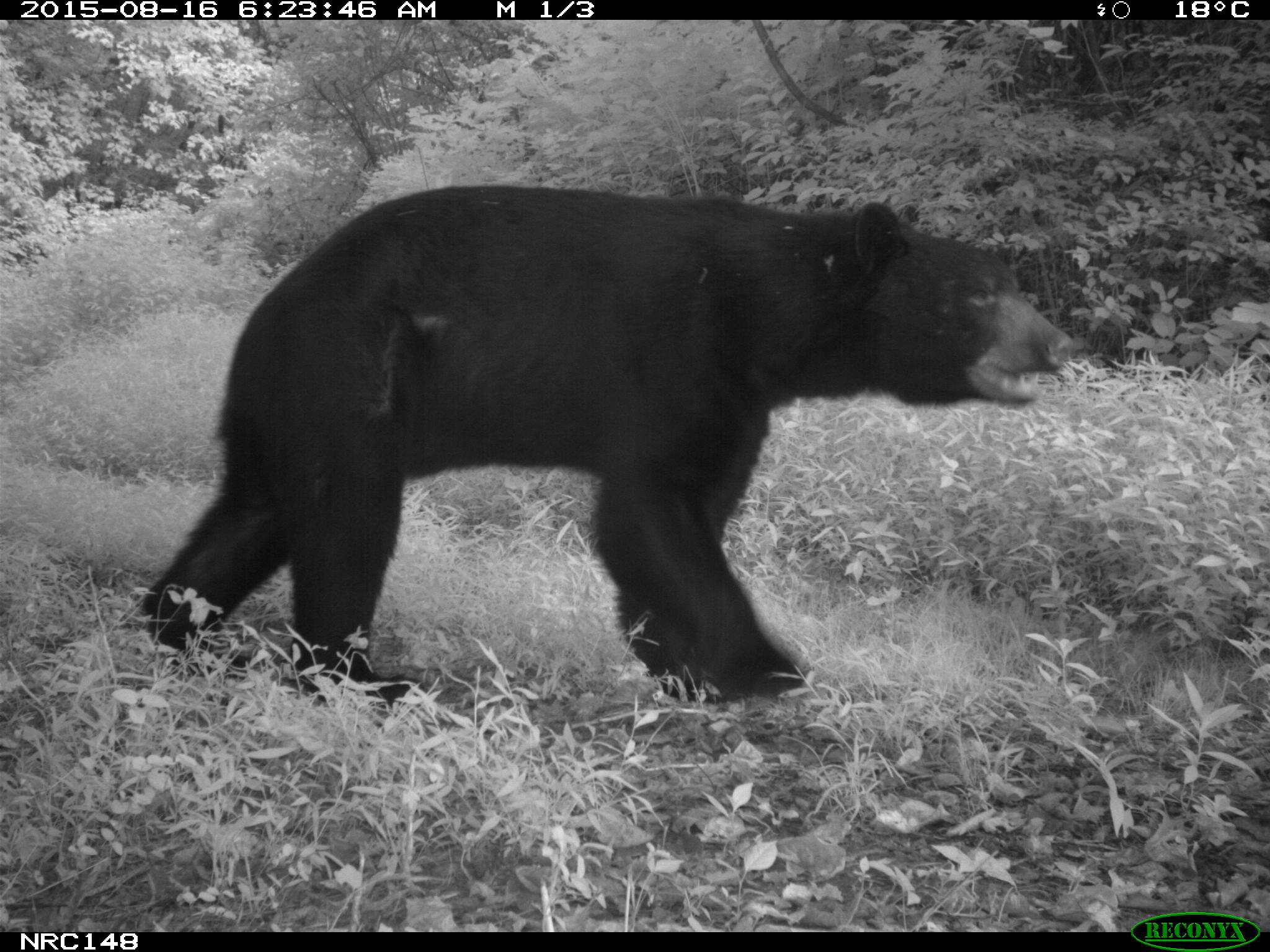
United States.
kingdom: Animalia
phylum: Chordata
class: Mammalia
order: Carnivora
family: Ursidae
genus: Ursus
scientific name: Ursus americanus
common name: american black bear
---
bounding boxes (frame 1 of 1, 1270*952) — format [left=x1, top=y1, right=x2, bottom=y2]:
American Black Bear: [left=133, top=175, right=1092, bottom=694]